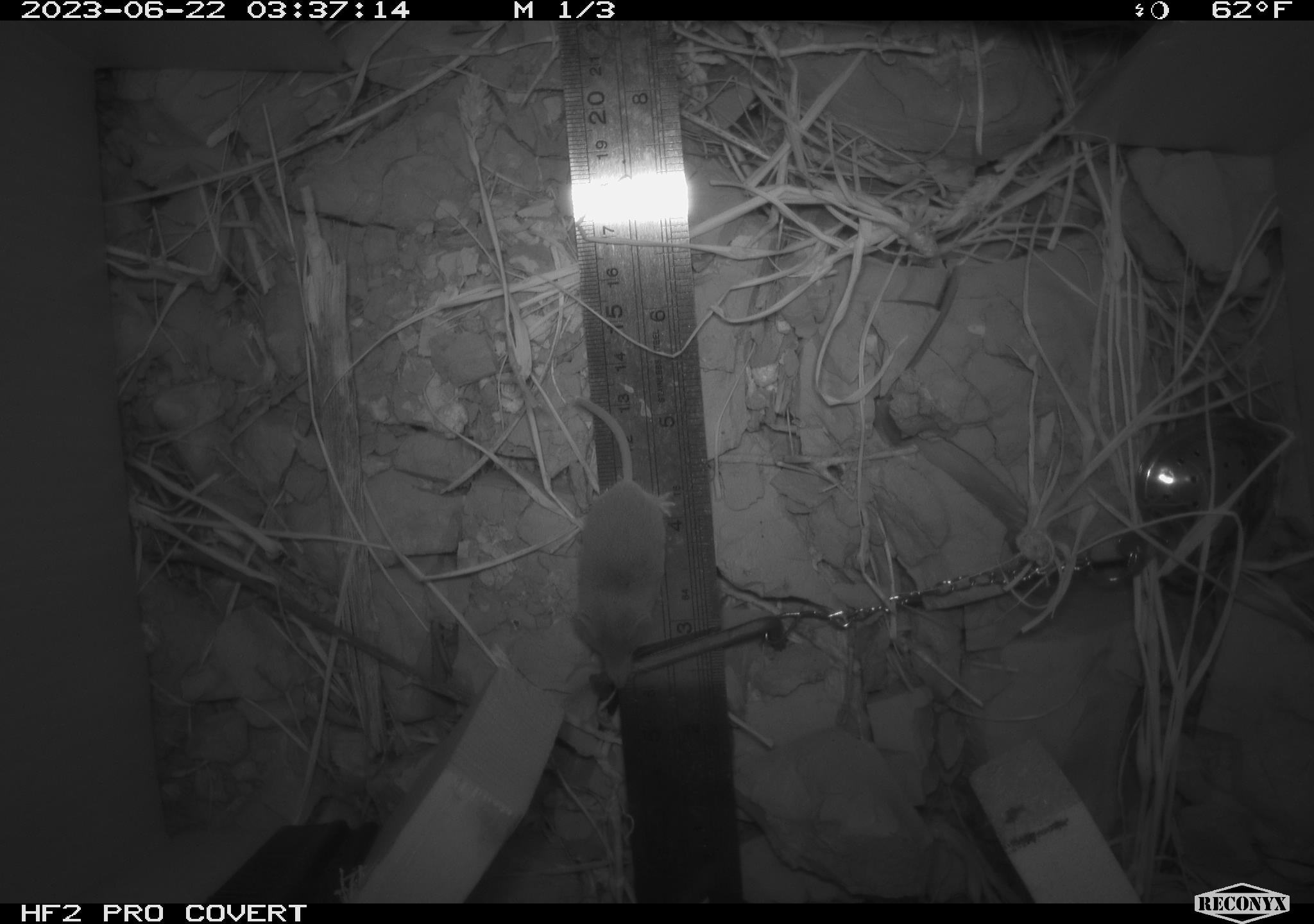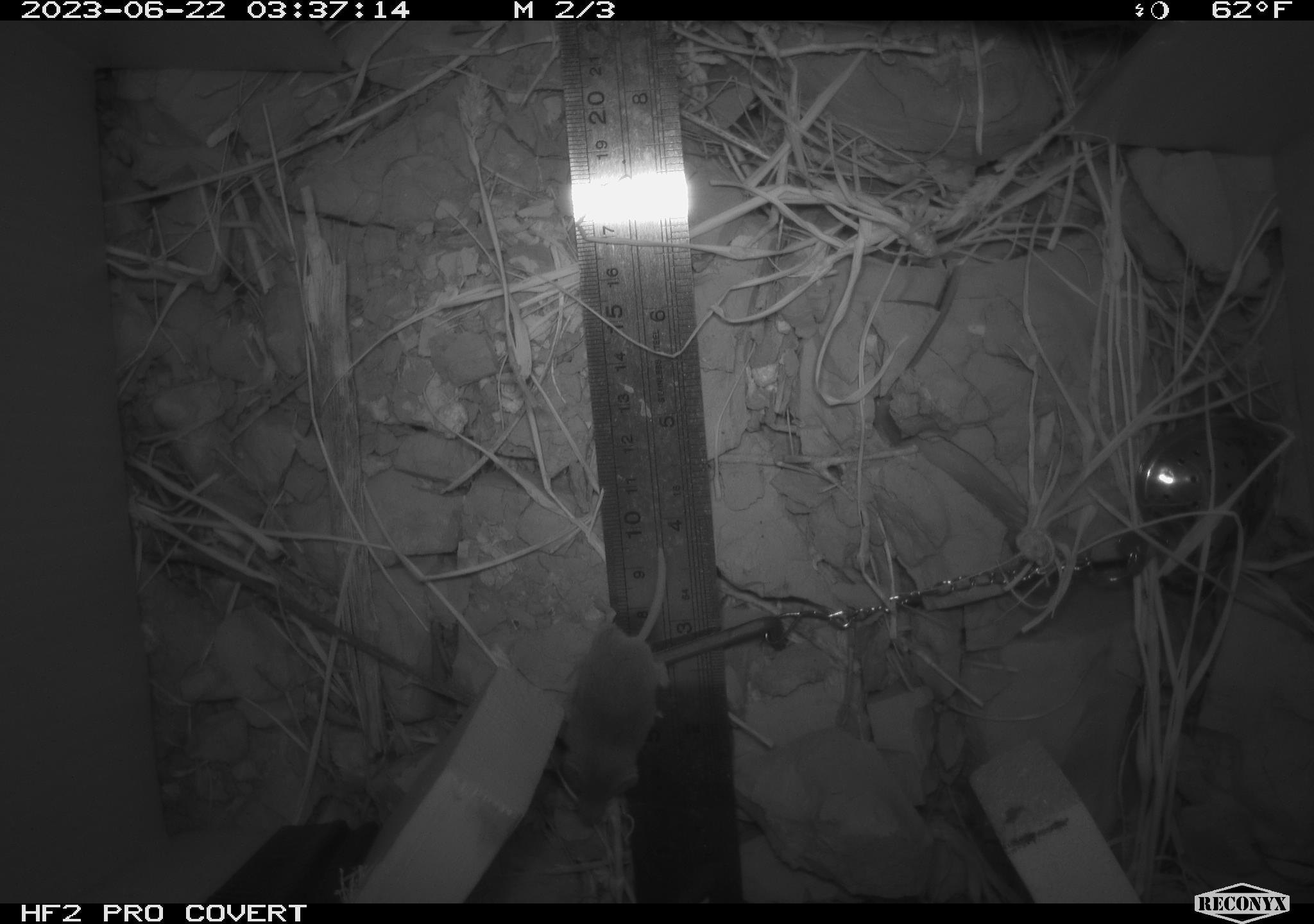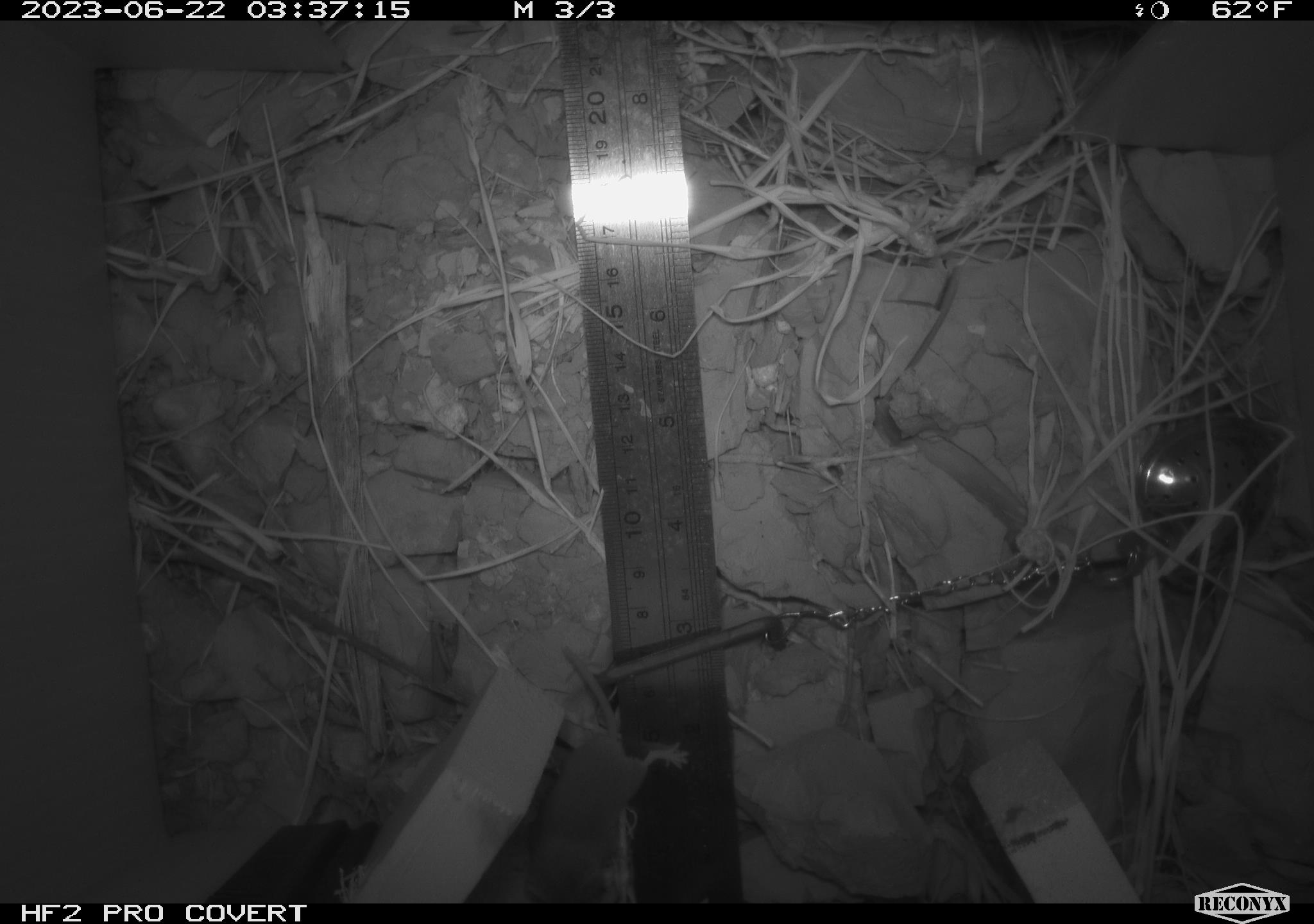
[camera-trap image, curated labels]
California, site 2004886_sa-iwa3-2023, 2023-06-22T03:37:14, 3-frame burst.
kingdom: Animalia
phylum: Chordata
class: Mammalia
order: Eulipotyphla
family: Soricidae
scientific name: Soricidae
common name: shrews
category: soricidae family